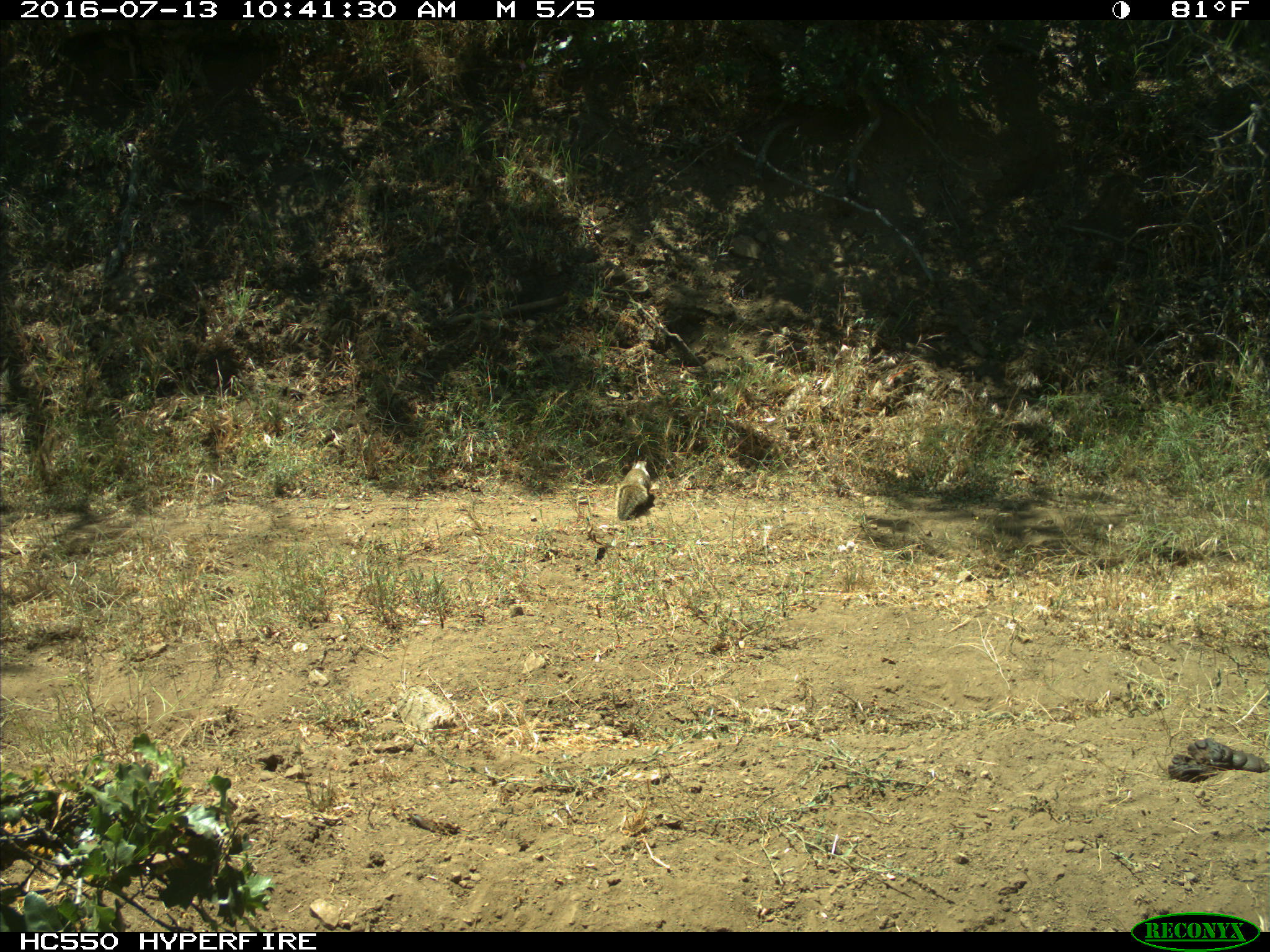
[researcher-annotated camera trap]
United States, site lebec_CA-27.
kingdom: Animalia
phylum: Chordata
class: Mammalia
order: Rodentia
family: Sciuridae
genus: Otospermophilus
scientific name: Otospermophilus beecheyi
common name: california ground squirrel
Otospermophilus beecheyi (california ground squirrel).